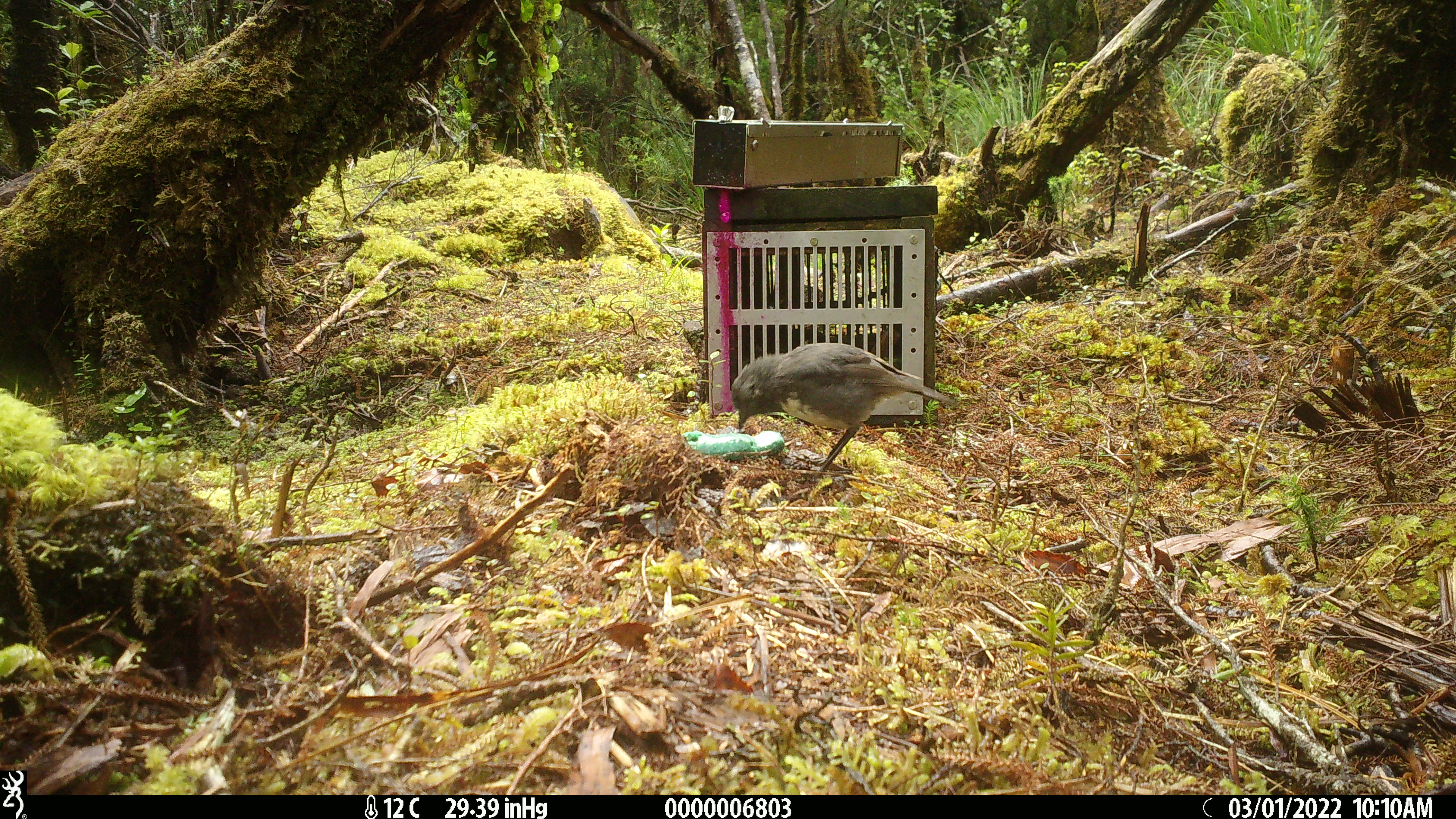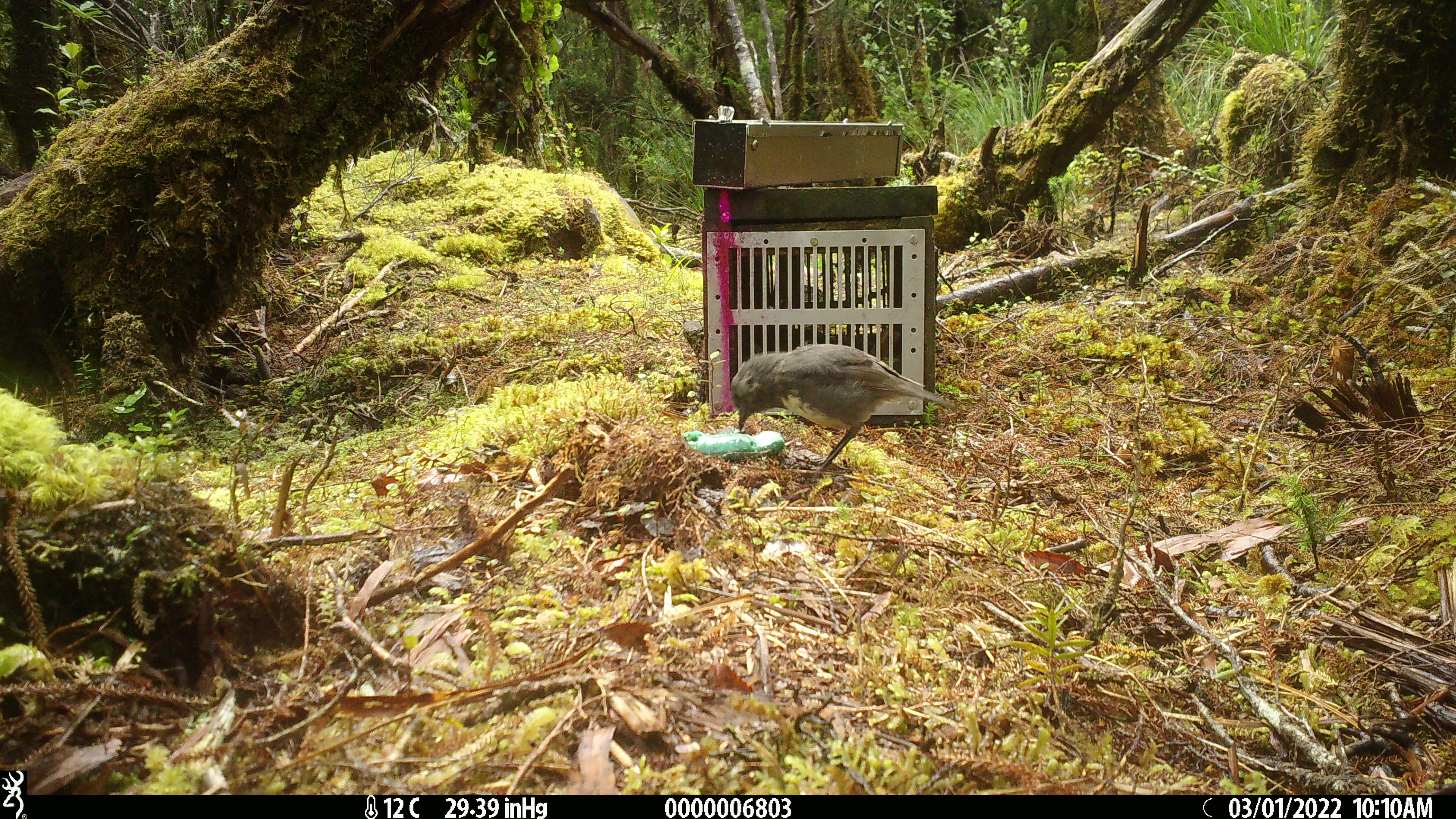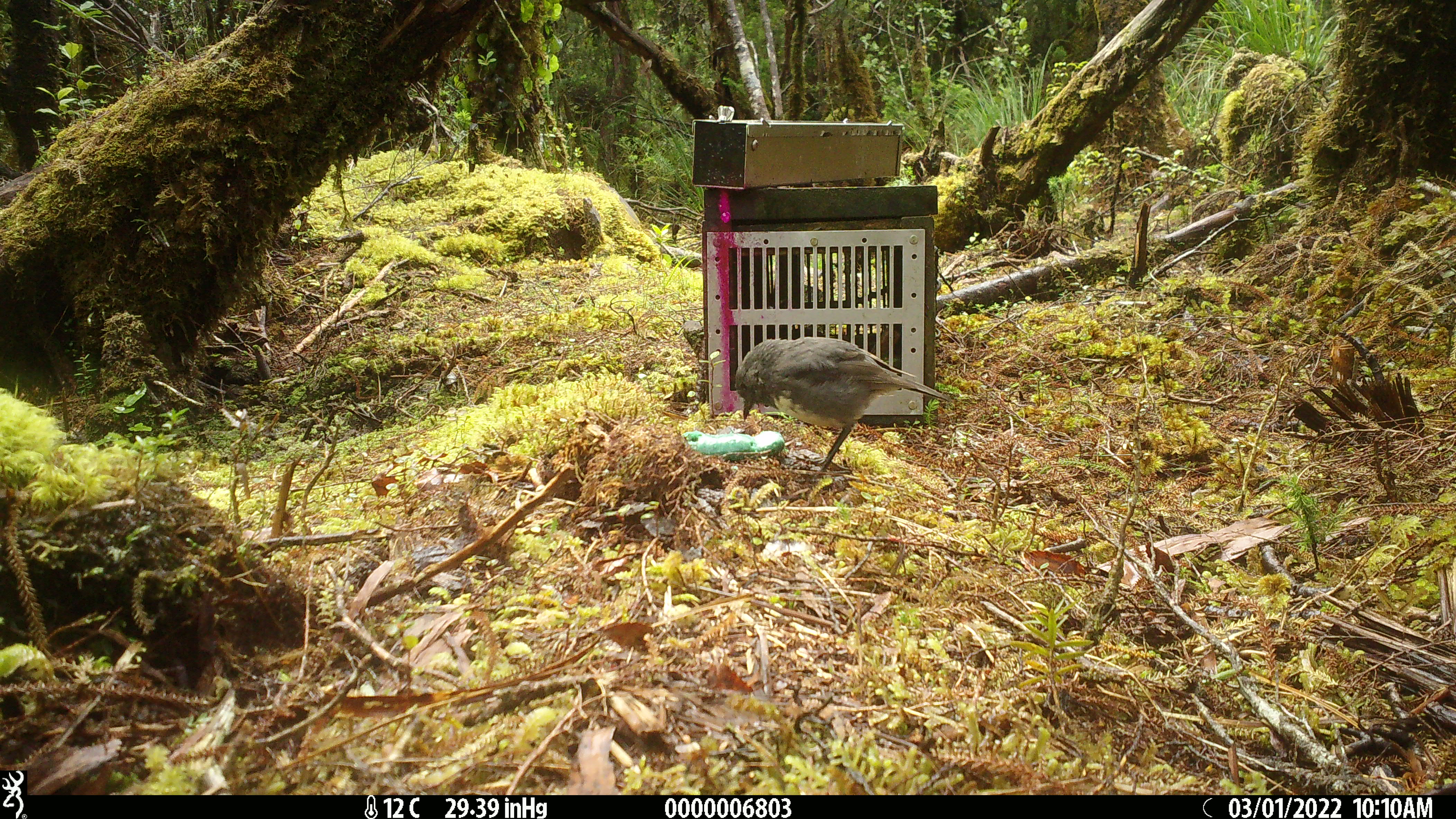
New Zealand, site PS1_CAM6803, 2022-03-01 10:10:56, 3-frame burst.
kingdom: Animalia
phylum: Chordata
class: Aves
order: Passeriformes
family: Petroicidae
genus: Petroica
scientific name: Petroica australis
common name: new zealand robin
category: robin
Robin (new zealand robin) (Petroica australis).